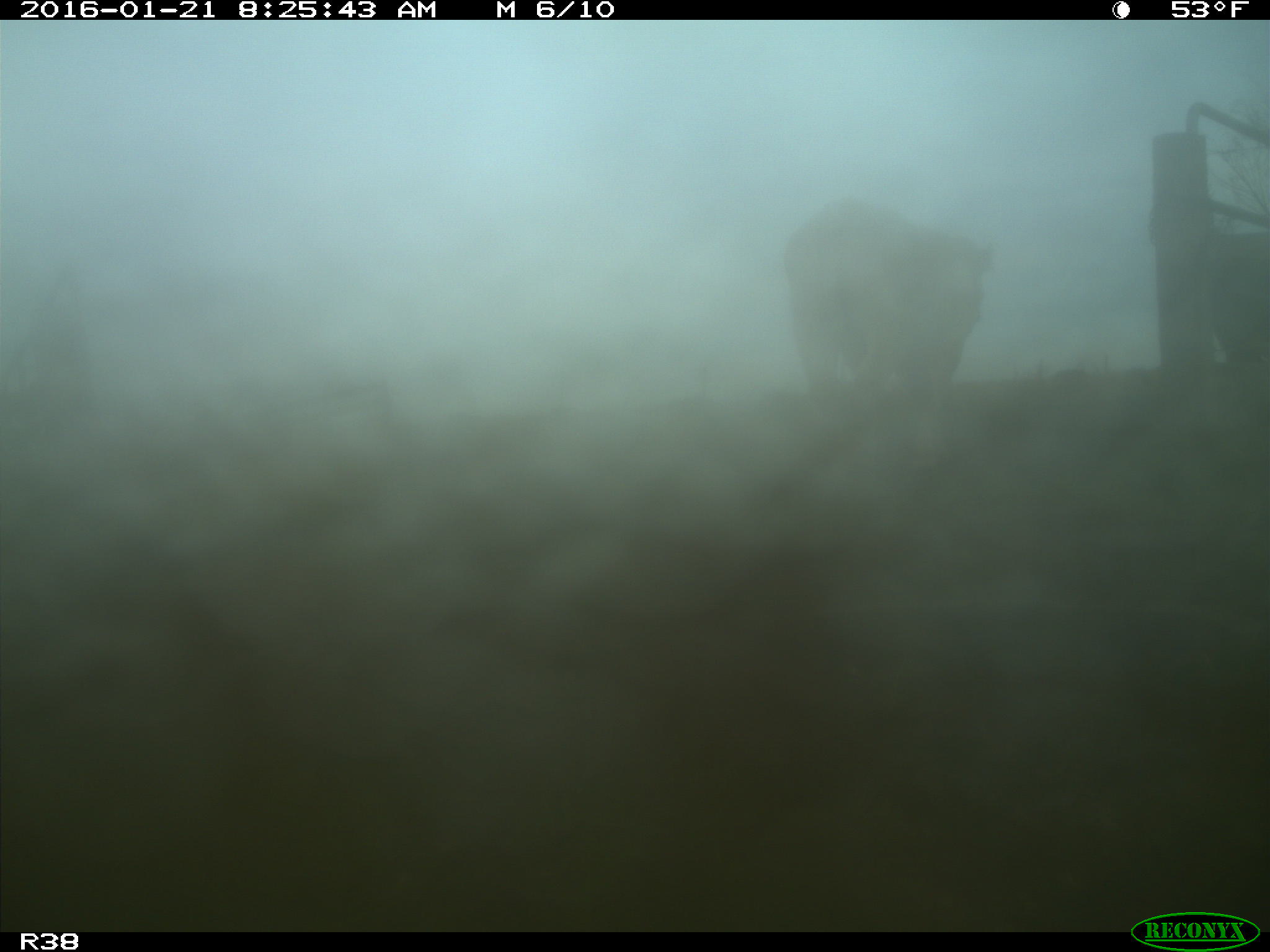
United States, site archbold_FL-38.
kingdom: Animalia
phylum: Chordata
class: Mammalia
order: Artiodactyla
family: Bovidae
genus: Bos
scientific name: Bos taurus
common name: domestic cow